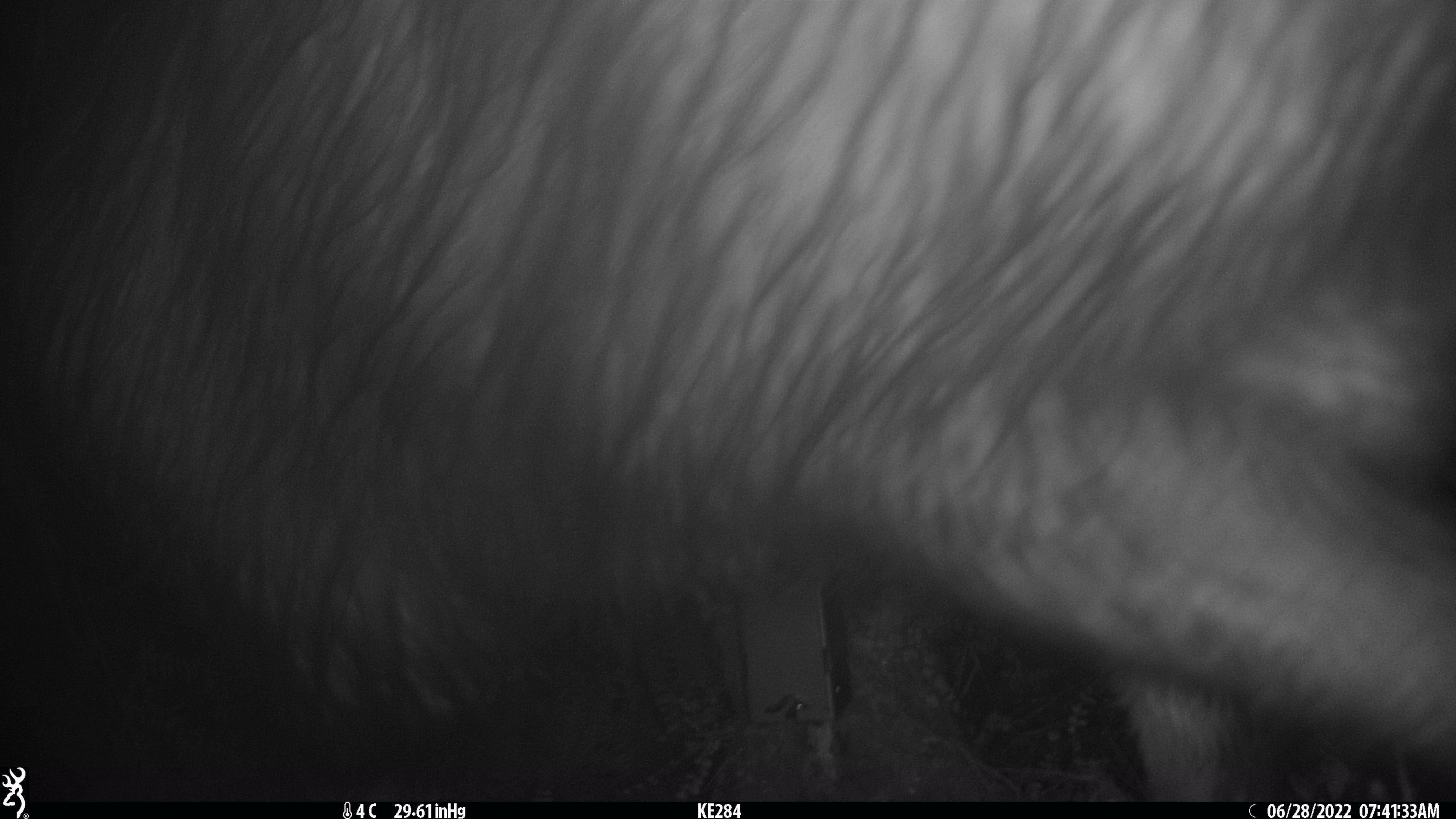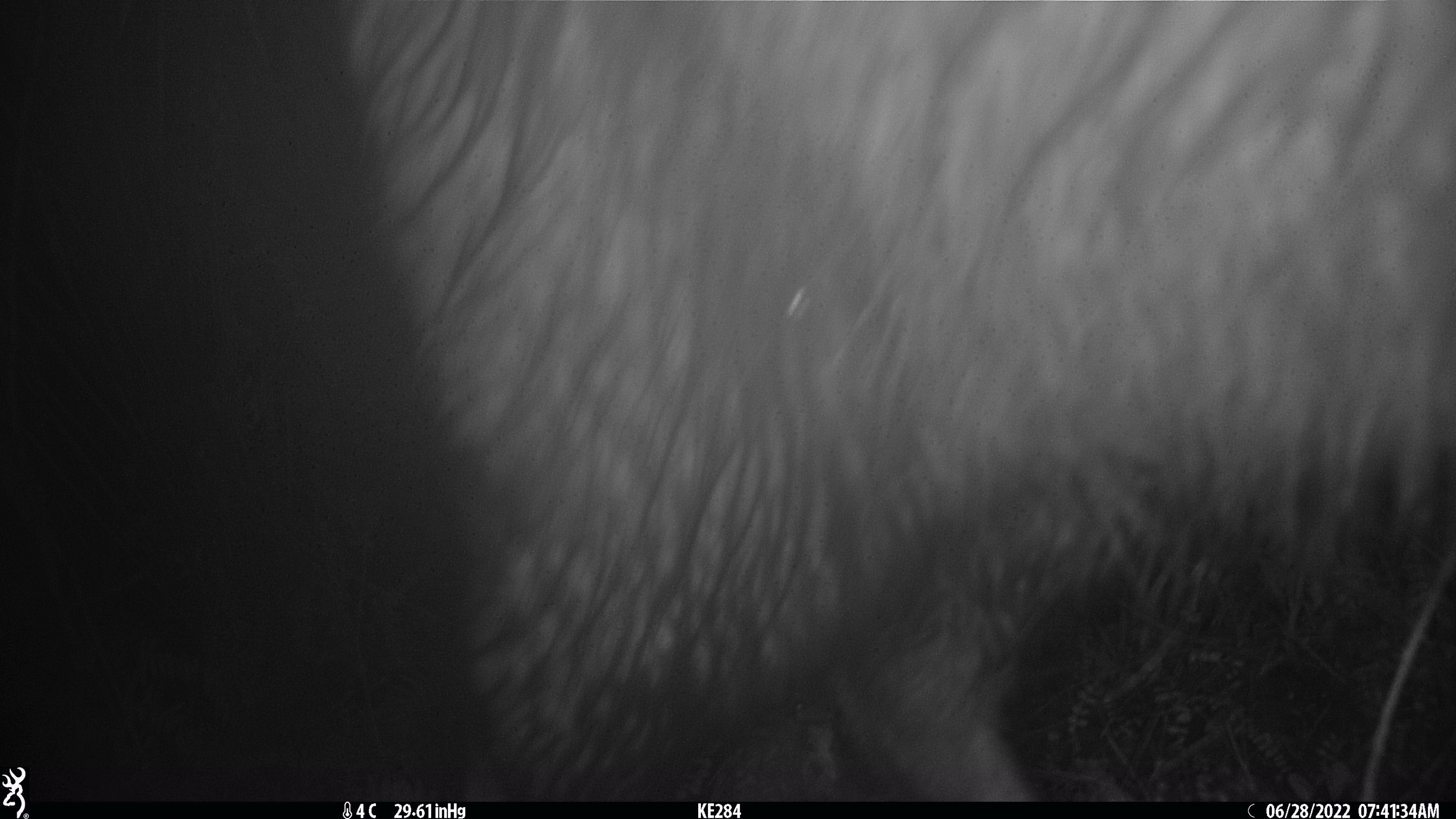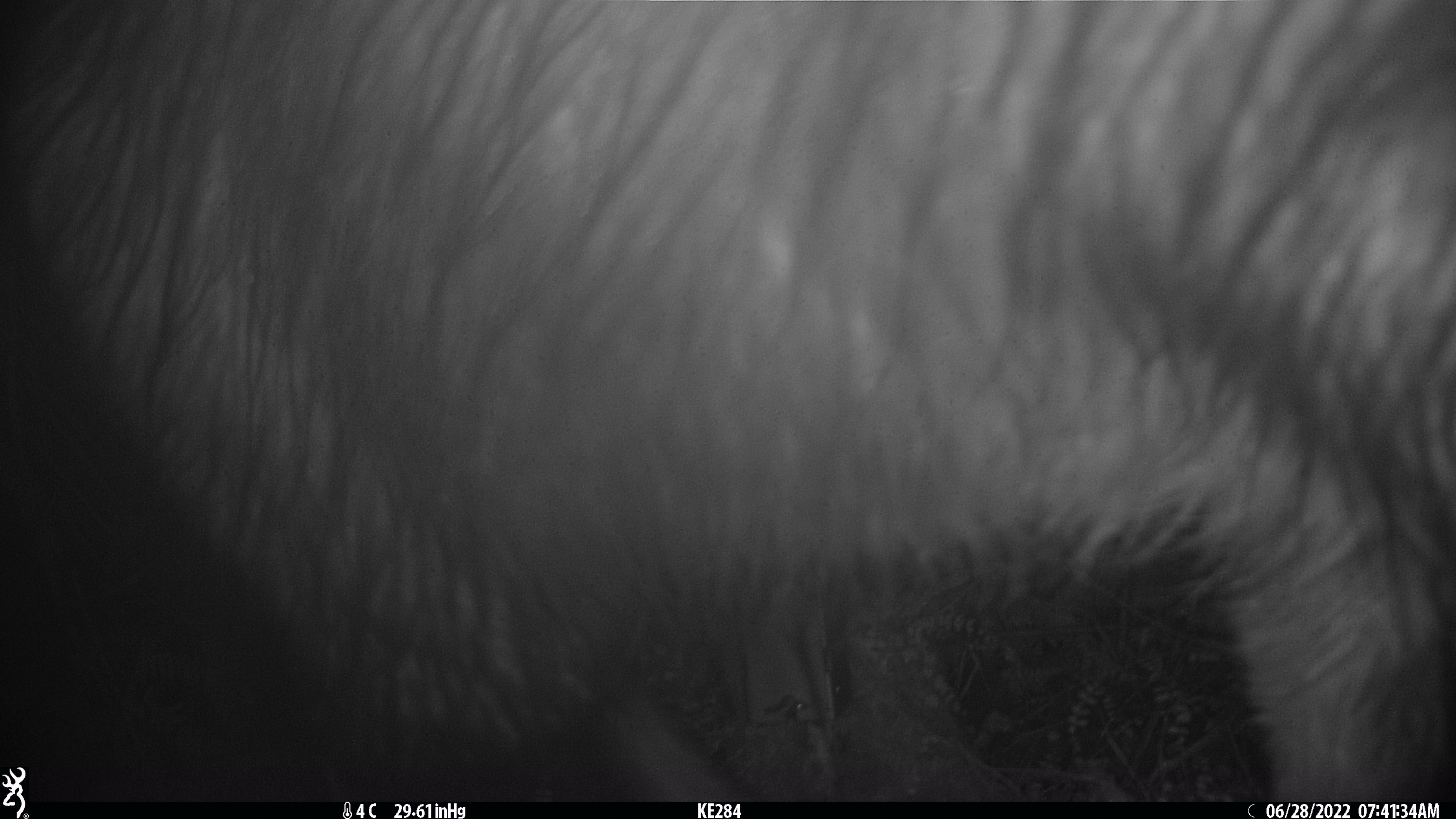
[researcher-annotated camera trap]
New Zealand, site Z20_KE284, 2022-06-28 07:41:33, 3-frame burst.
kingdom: Animalia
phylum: Chordata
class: Mammalia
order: Artiodactyla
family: Bovidae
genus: Rupicapra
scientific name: Rupicapra rupicapra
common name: alpine chamois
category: chamois